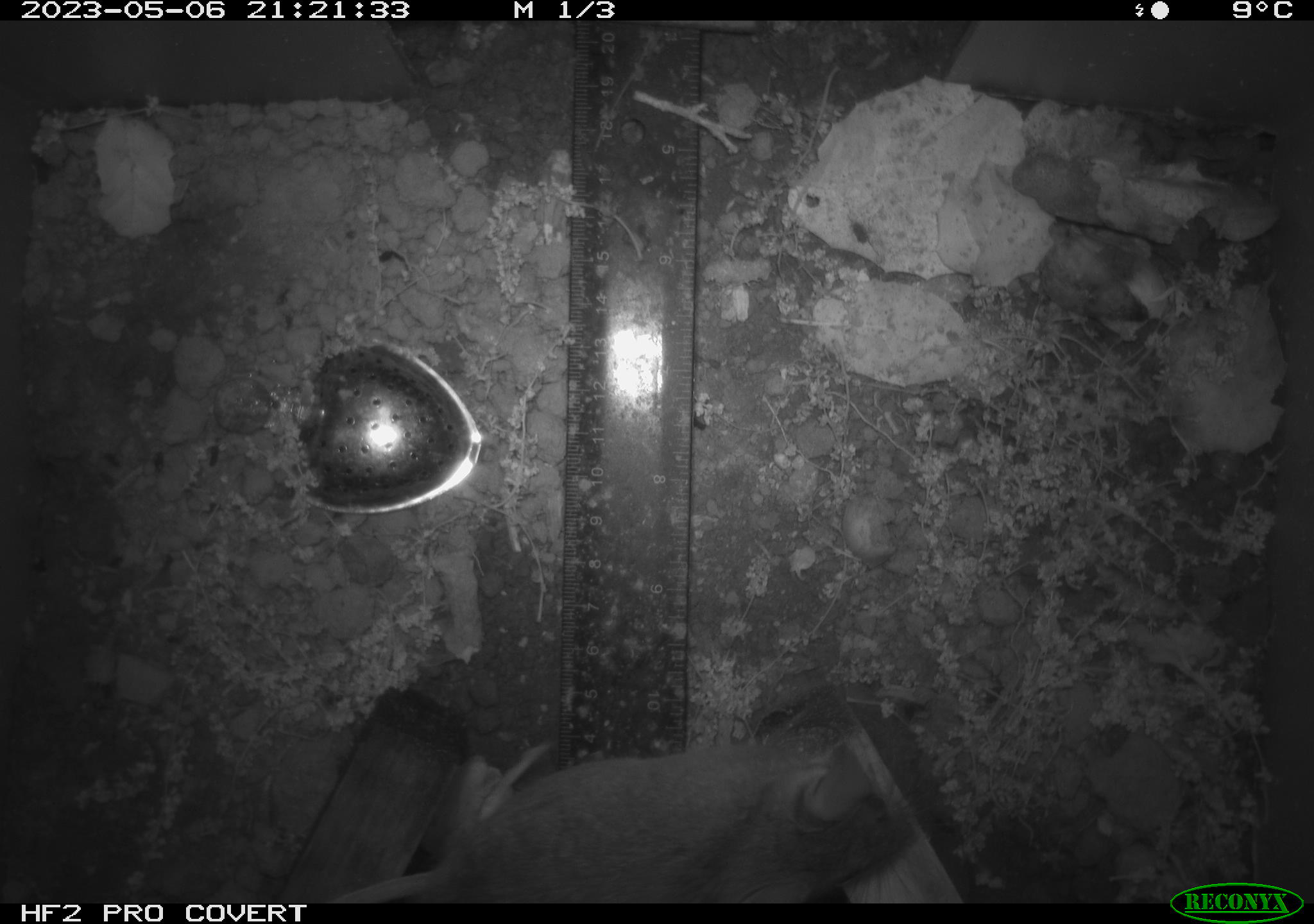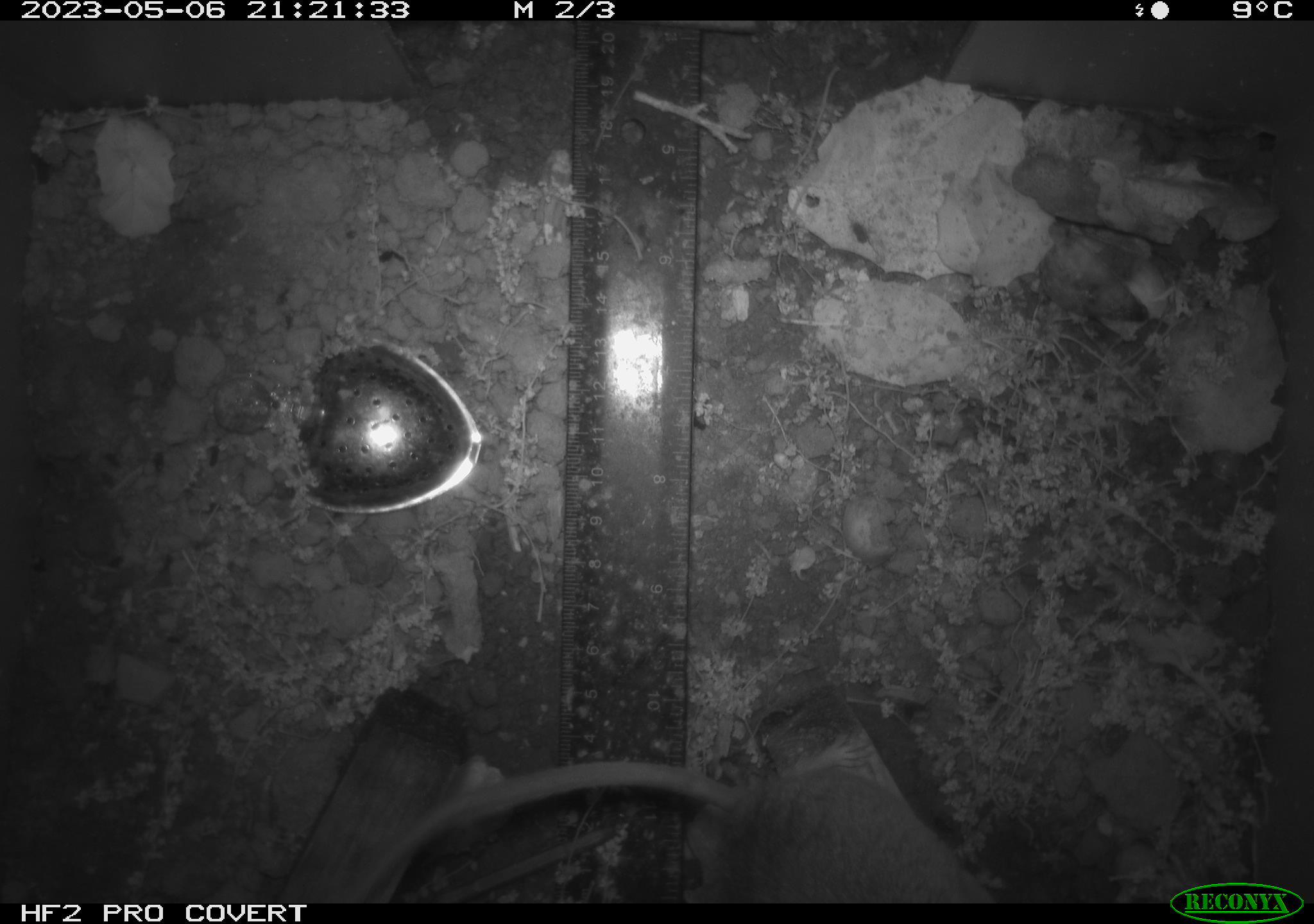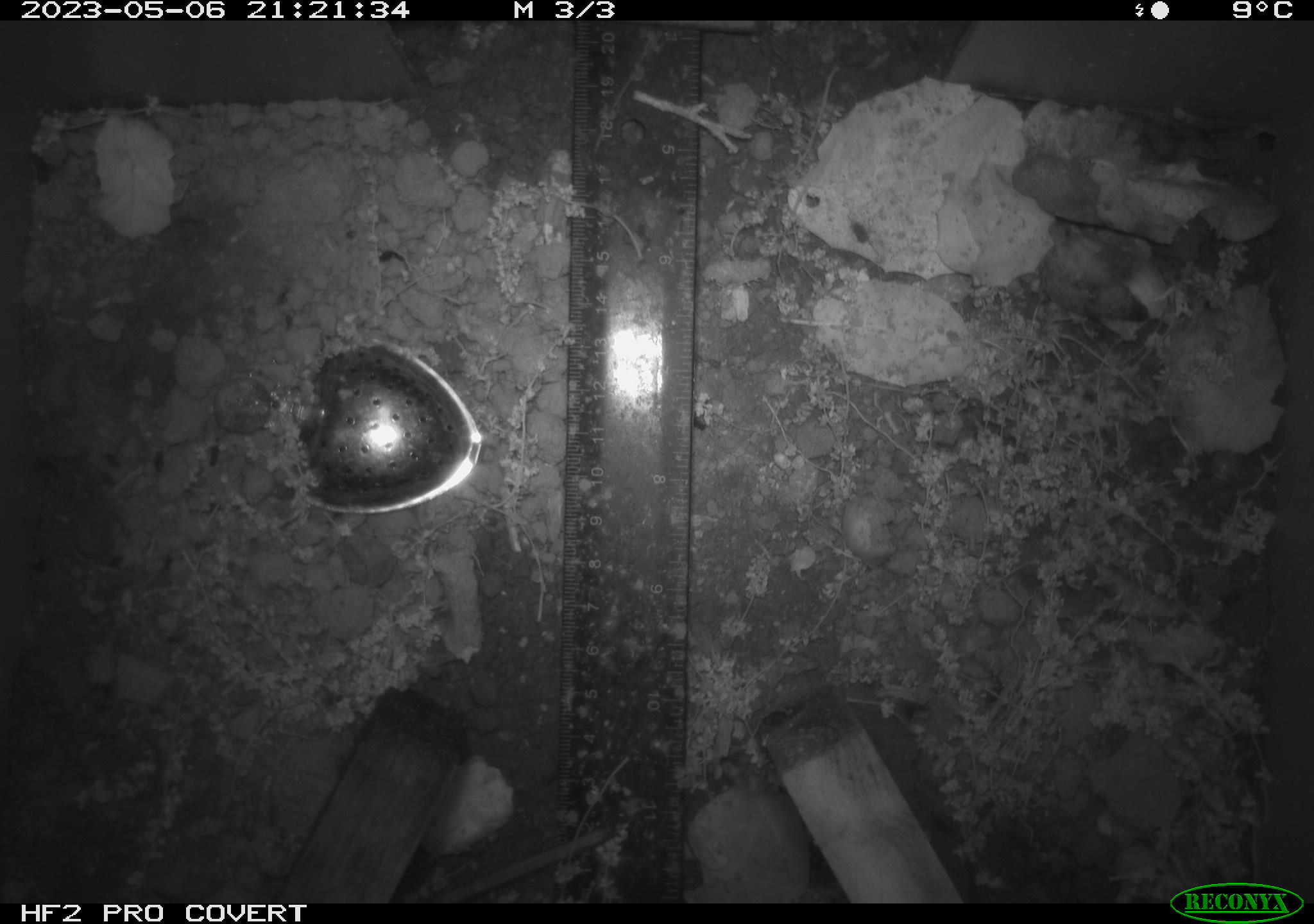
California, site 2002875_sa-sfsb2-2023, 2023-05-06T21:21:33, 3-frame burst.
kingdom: Animalia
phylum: Chordata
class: Mammalia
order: Rodentia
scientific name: Rodentia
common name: mouse species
Mouse species (Rodentia).